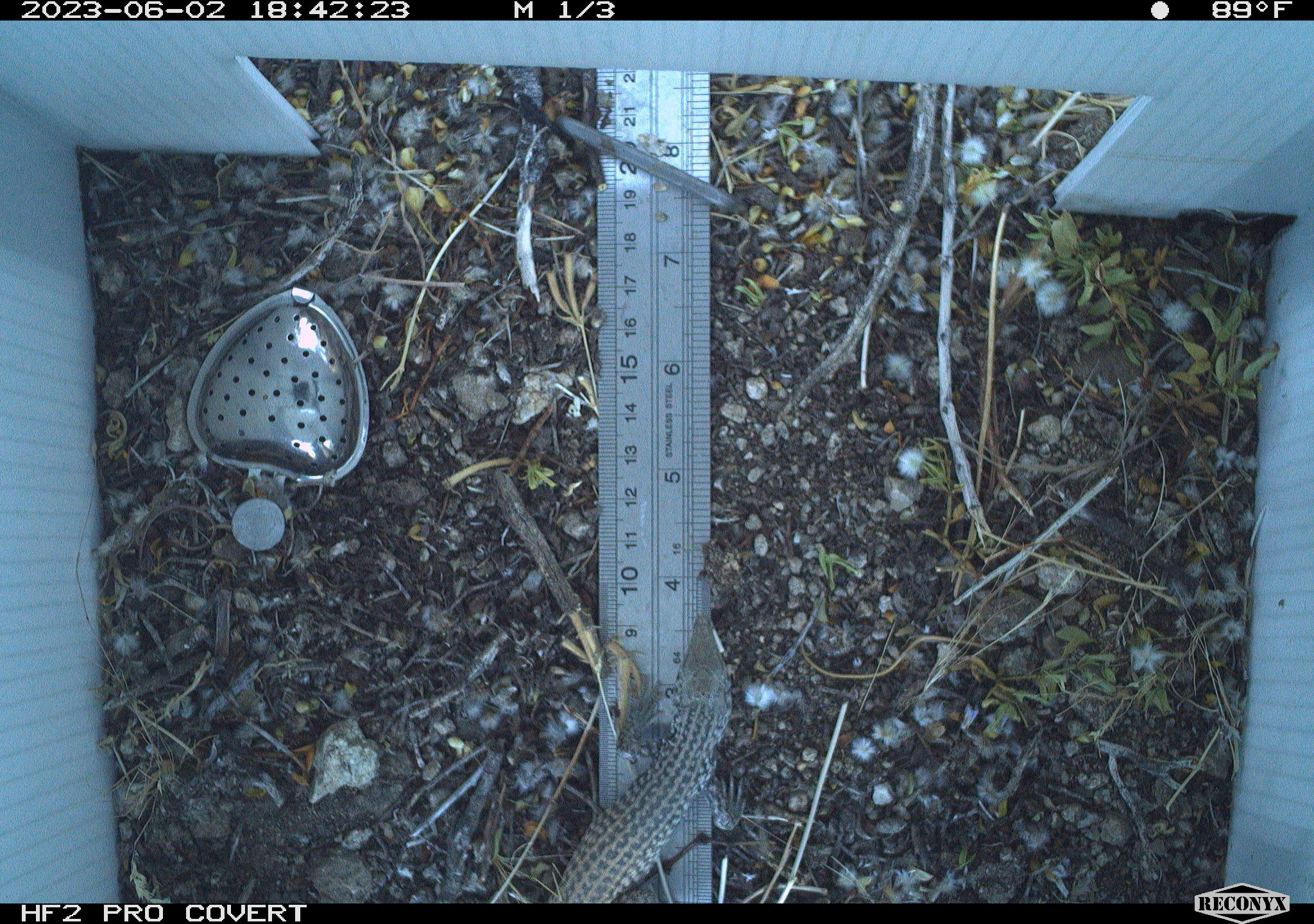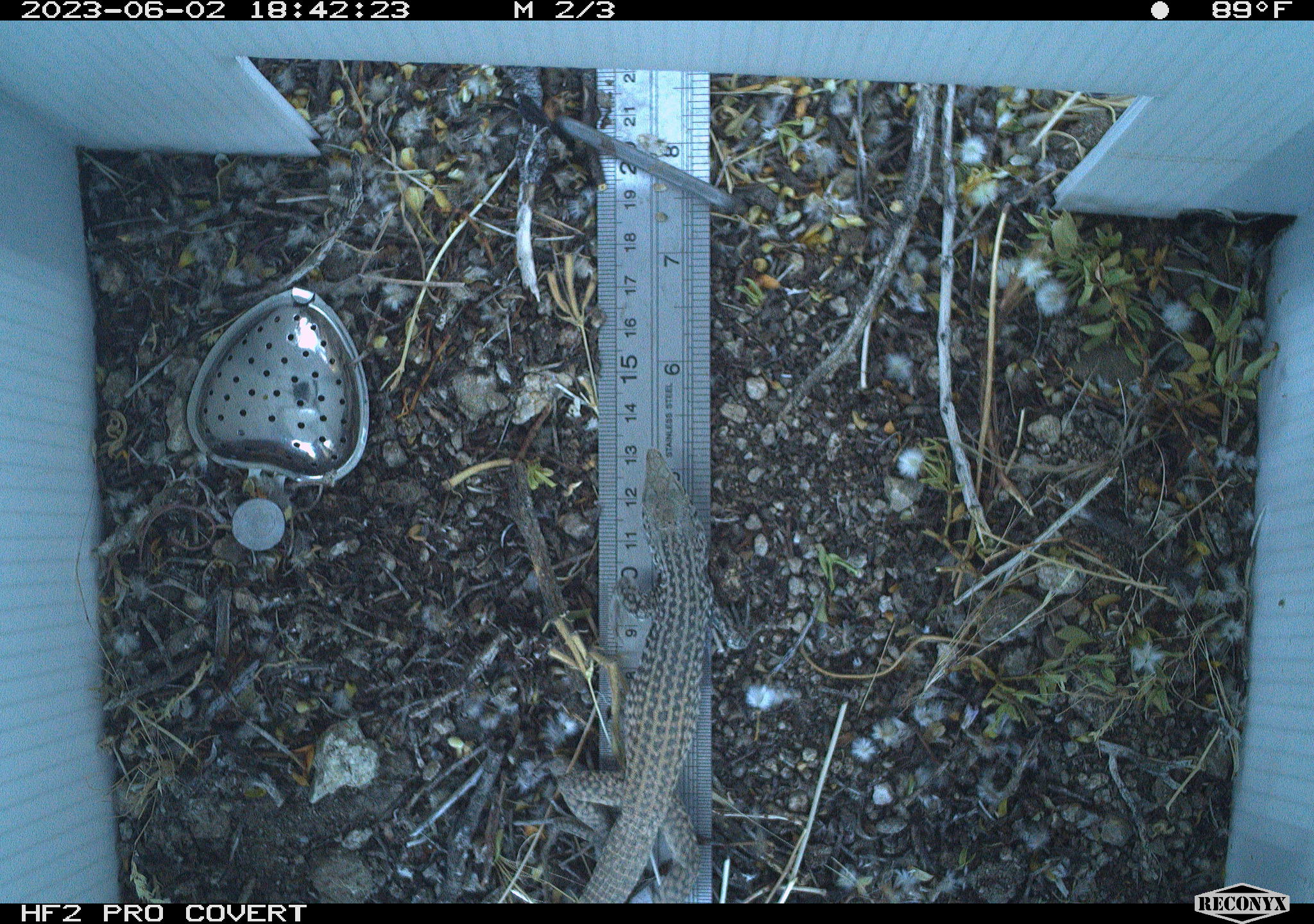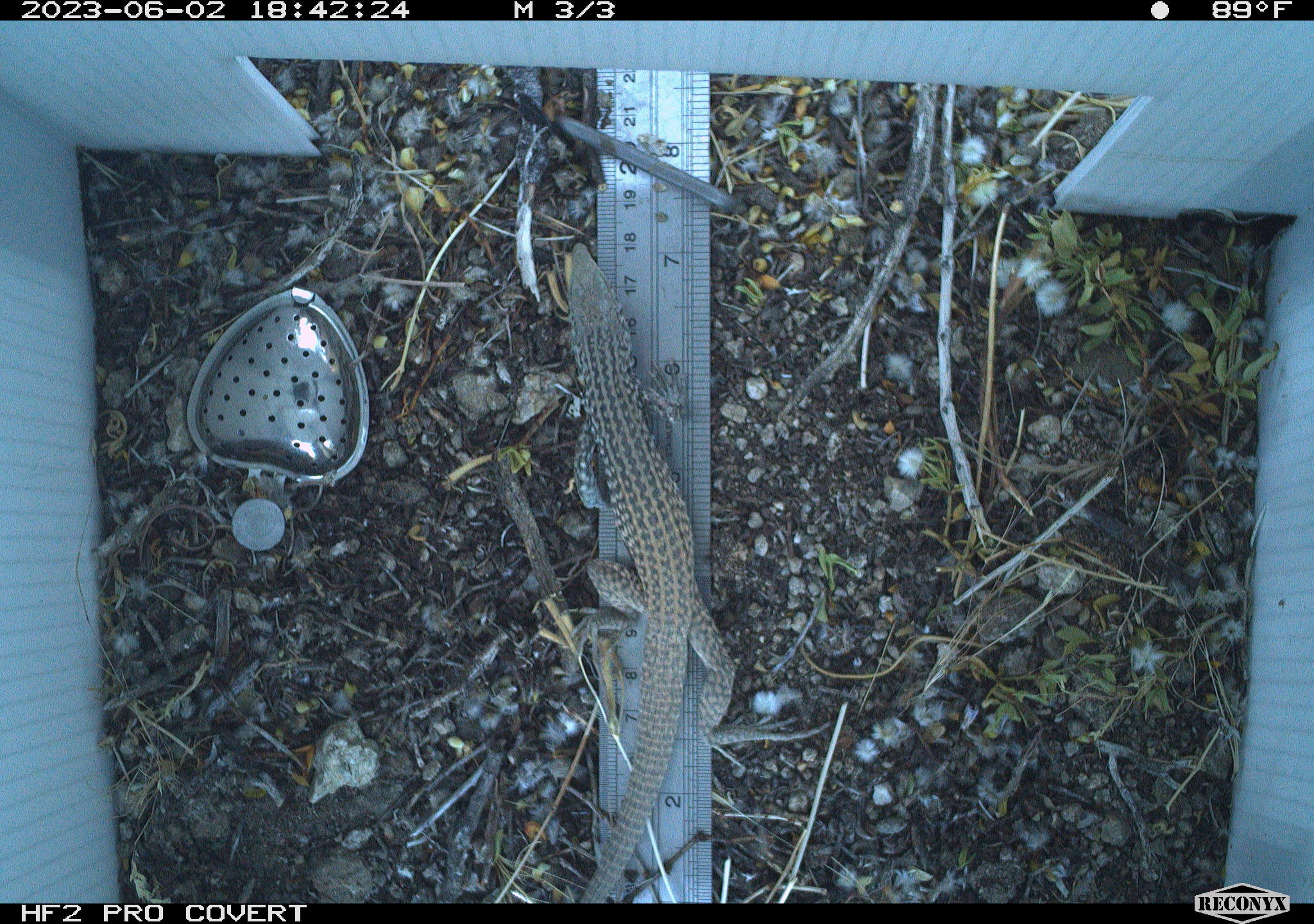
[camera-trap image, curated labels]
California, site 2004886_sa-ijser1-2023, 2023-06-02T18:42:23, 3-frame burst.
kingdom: Animalia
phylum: Chordata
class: Reptilia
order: Squamata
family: Teiidae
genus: Aspidoscelis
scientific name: Aspidoscelis tigris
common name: western whiptail